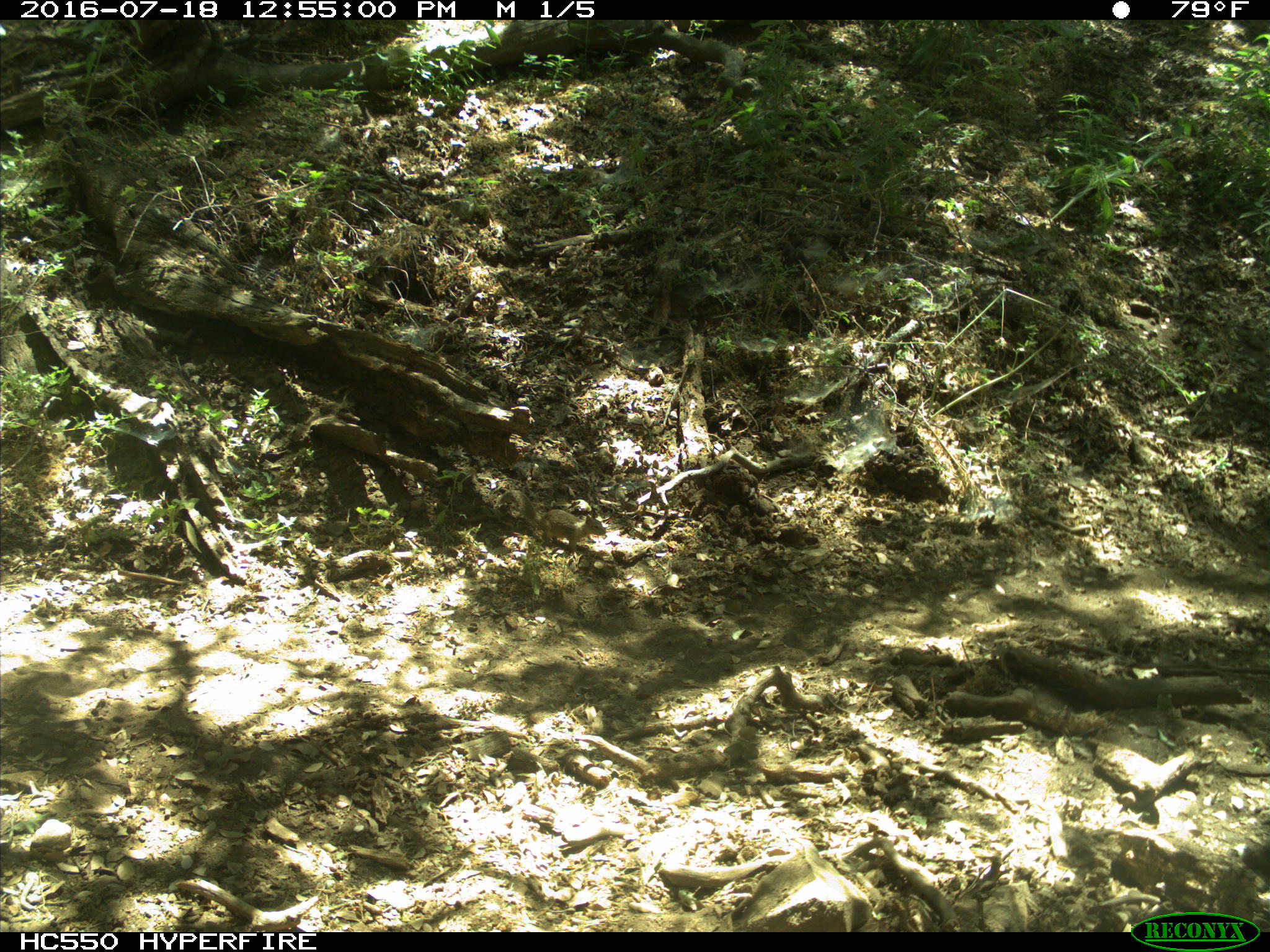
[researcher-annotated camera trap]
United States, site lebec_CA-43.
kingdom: Animalia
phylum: Chordata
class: Mammalia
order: Rodentia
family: Sciuridae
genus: Otospermophilus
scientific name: Otospermophilus beecheyi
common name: california ground squirrel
Otospermophilus beecheyi (california ground squirrel).